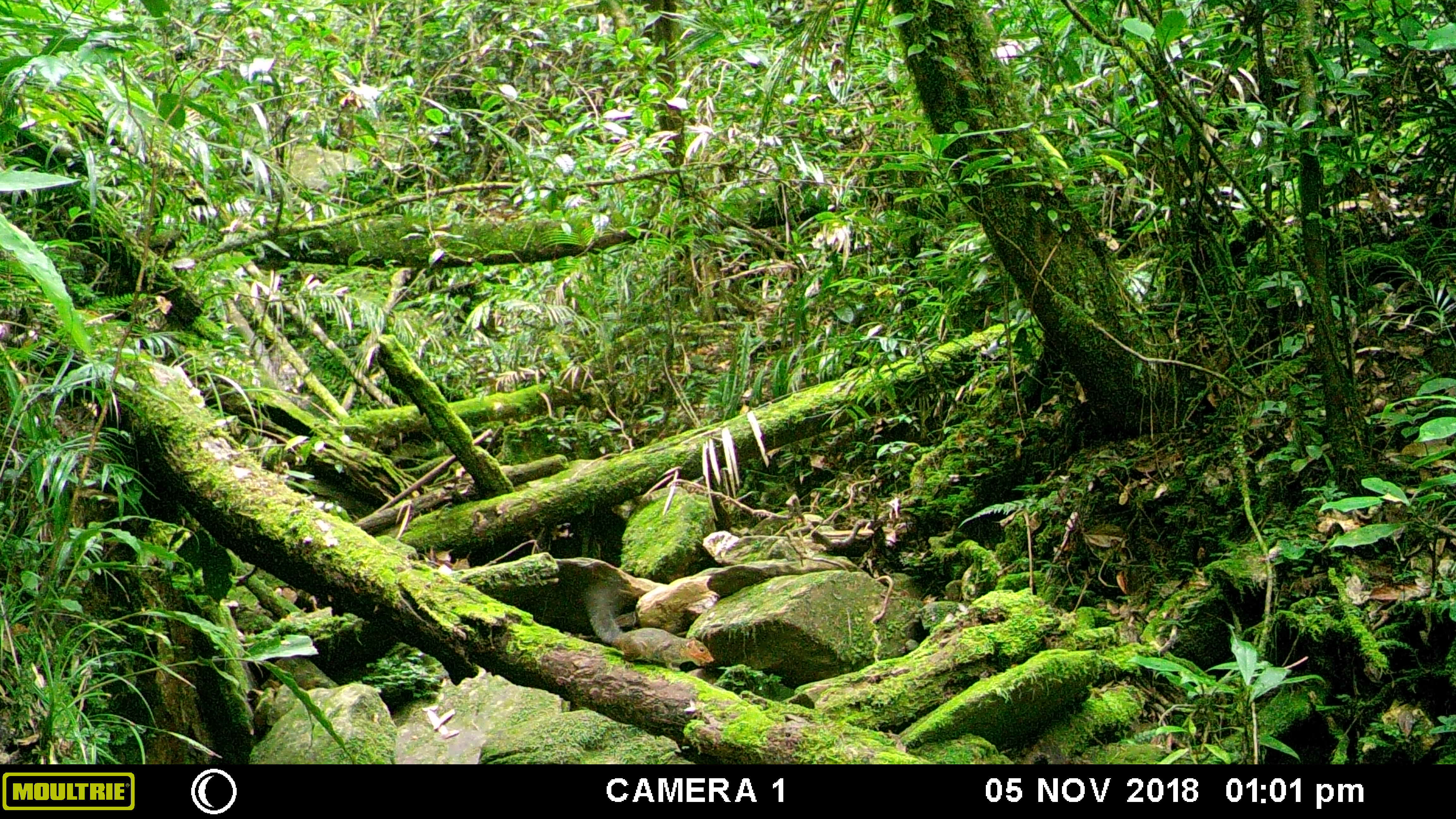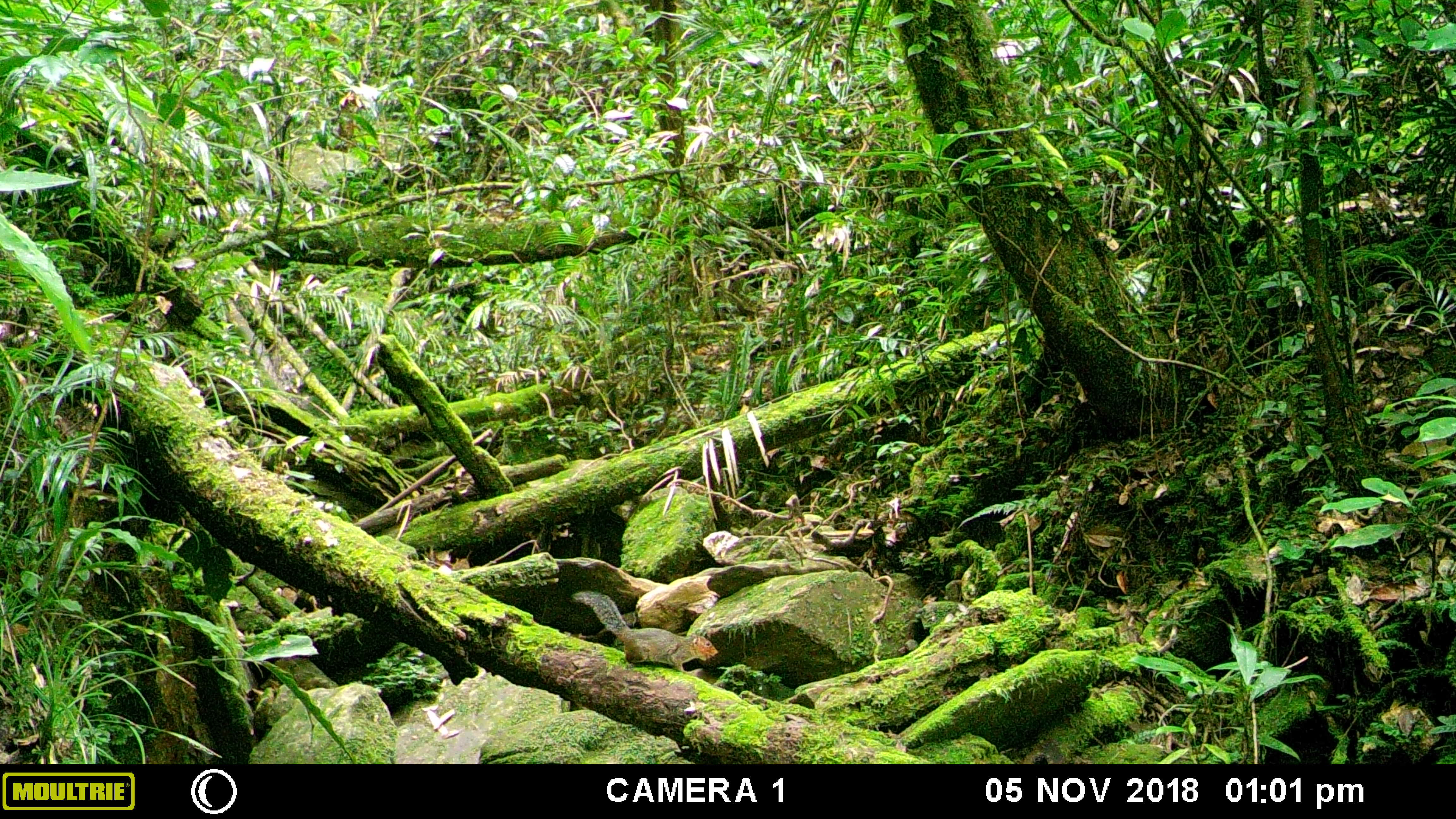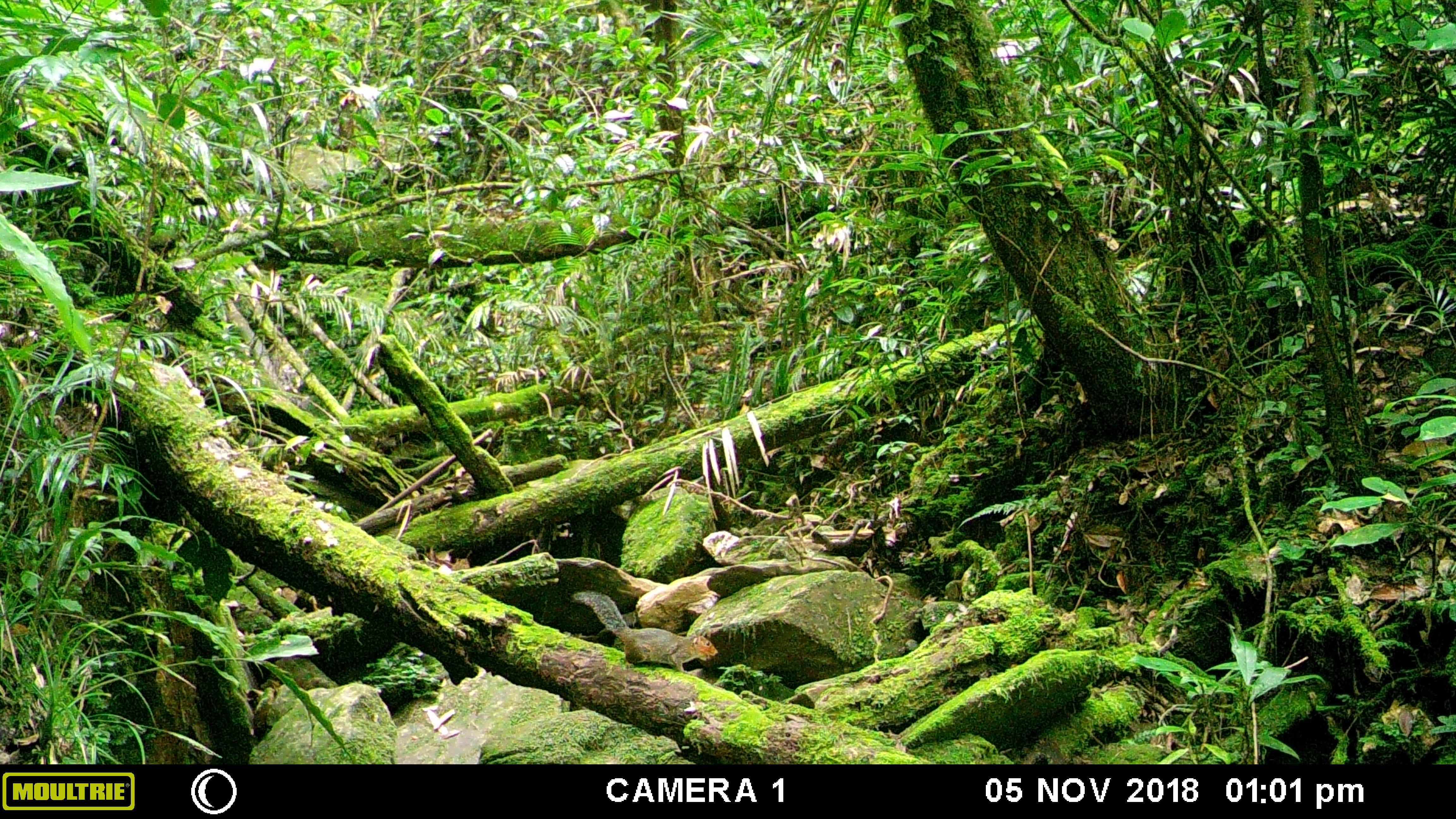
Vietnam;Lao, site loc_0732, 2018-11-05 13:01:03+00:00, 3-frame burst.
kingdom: Animalia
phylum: Chordata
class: Mammalia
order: Rodentia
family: Sciuridae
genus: Dremomys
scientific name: Dremomys rufigenis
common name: red-cheeked squirrel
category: red cheeked squirrel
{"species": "red cheeked squirrel (red-cheeked squirrel) (Dremomys rufigenis)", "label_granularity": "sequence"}